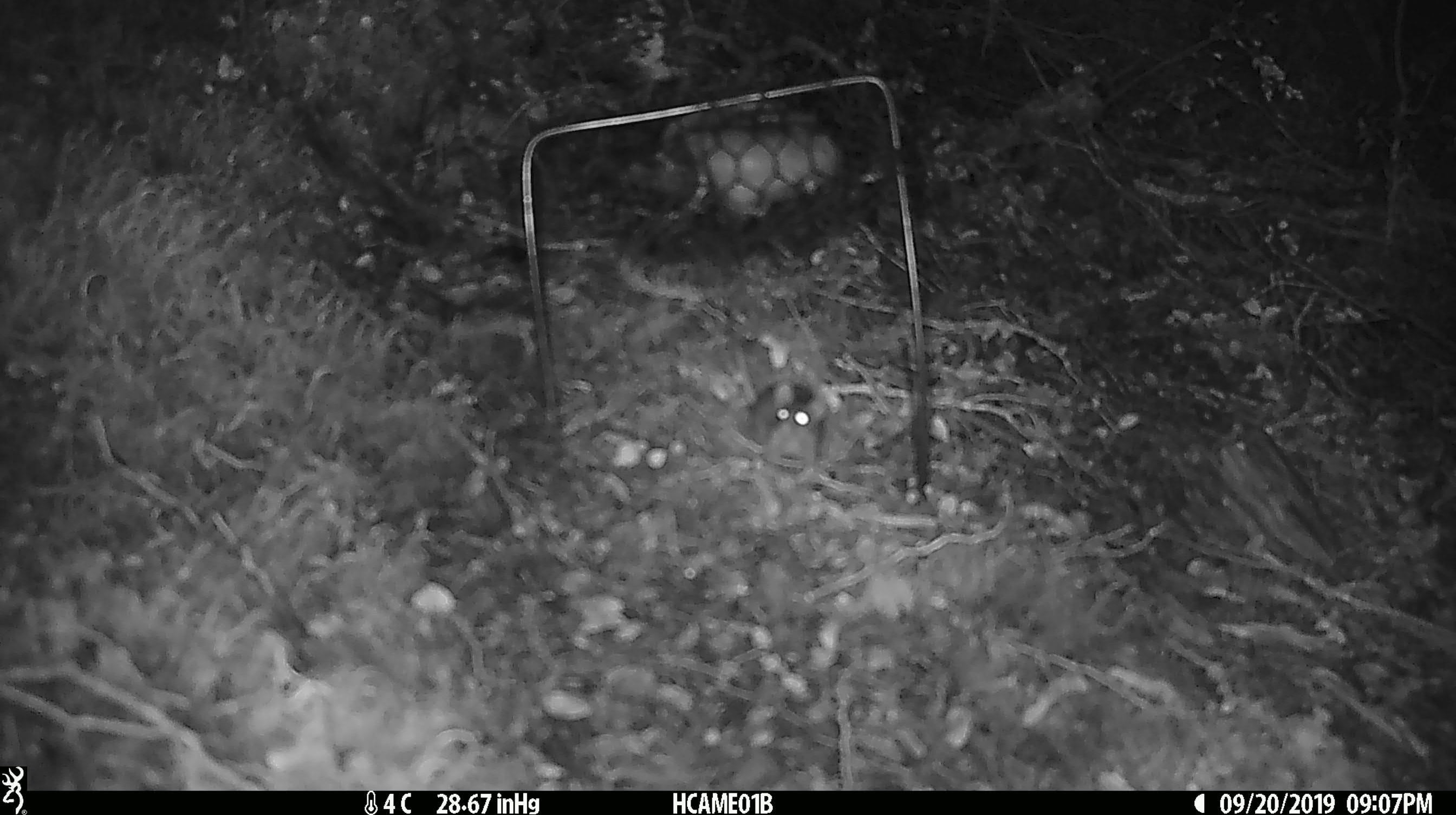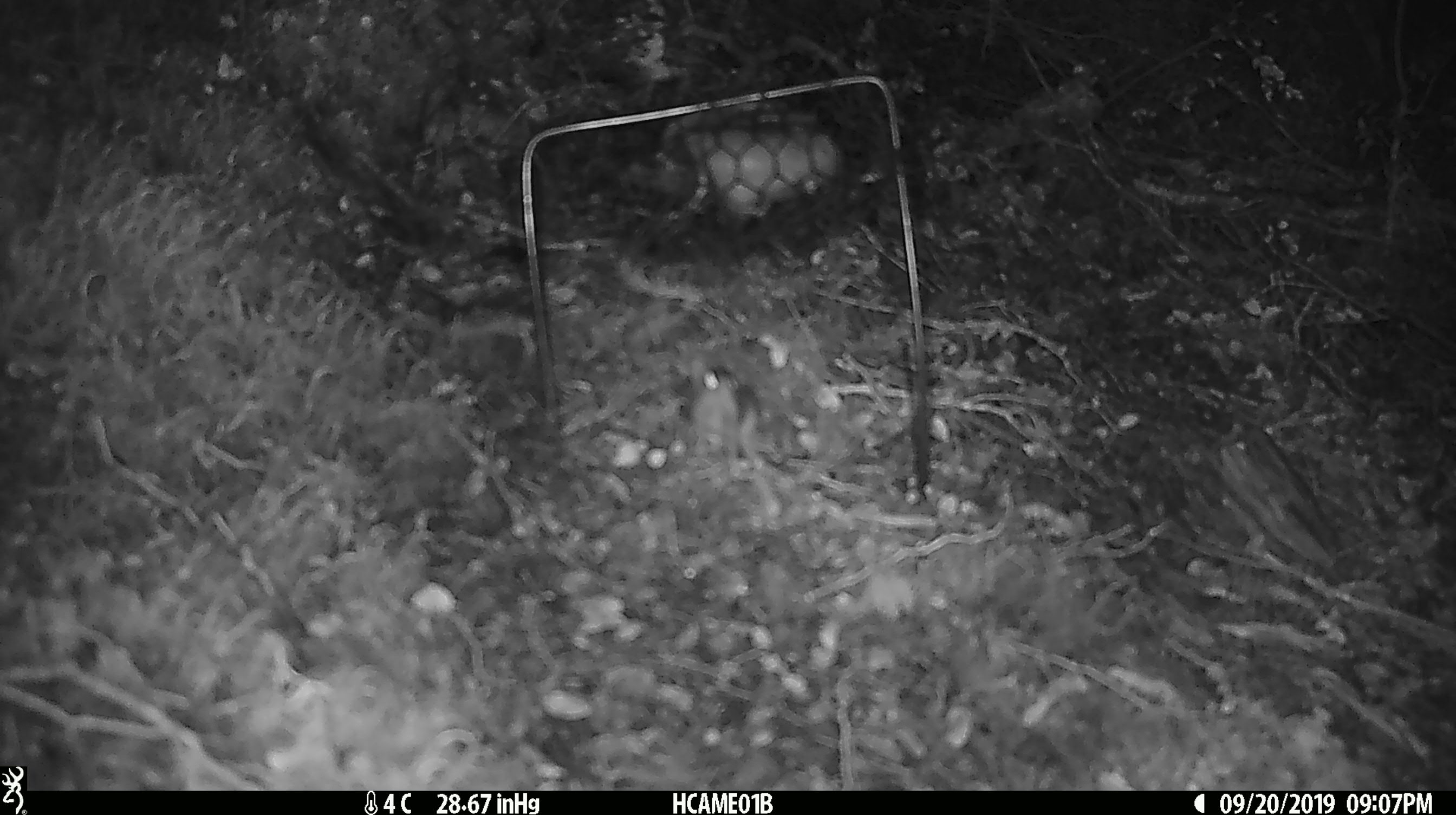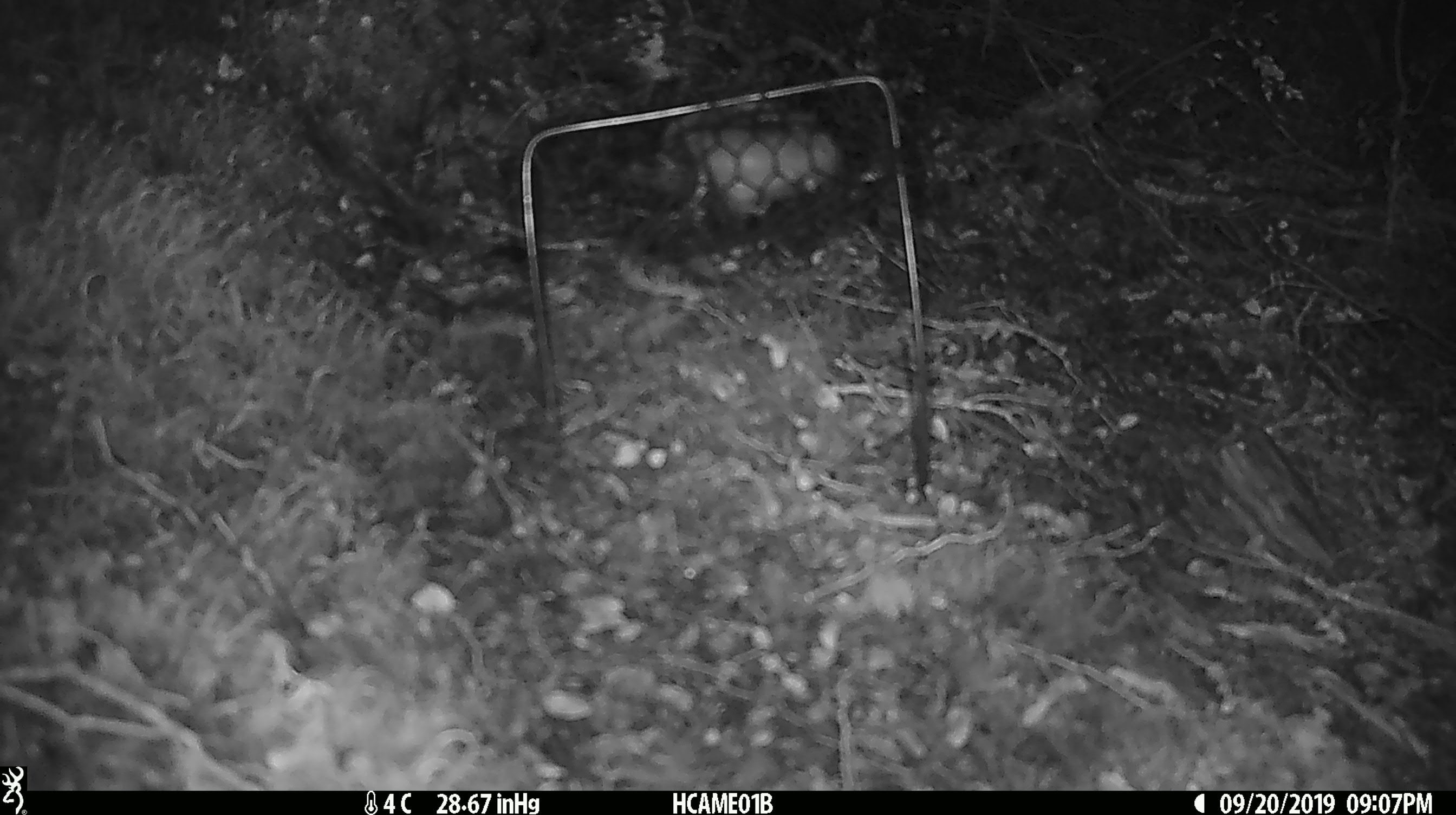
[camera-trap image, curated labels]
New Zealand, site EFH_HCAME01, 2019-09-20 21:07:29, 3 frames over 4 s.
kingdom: Animalia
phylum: Chordata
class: Mammalia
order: Rodentia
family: Muridae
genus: Mus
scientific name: Mus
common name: mouse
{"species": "mouse (Mus)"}